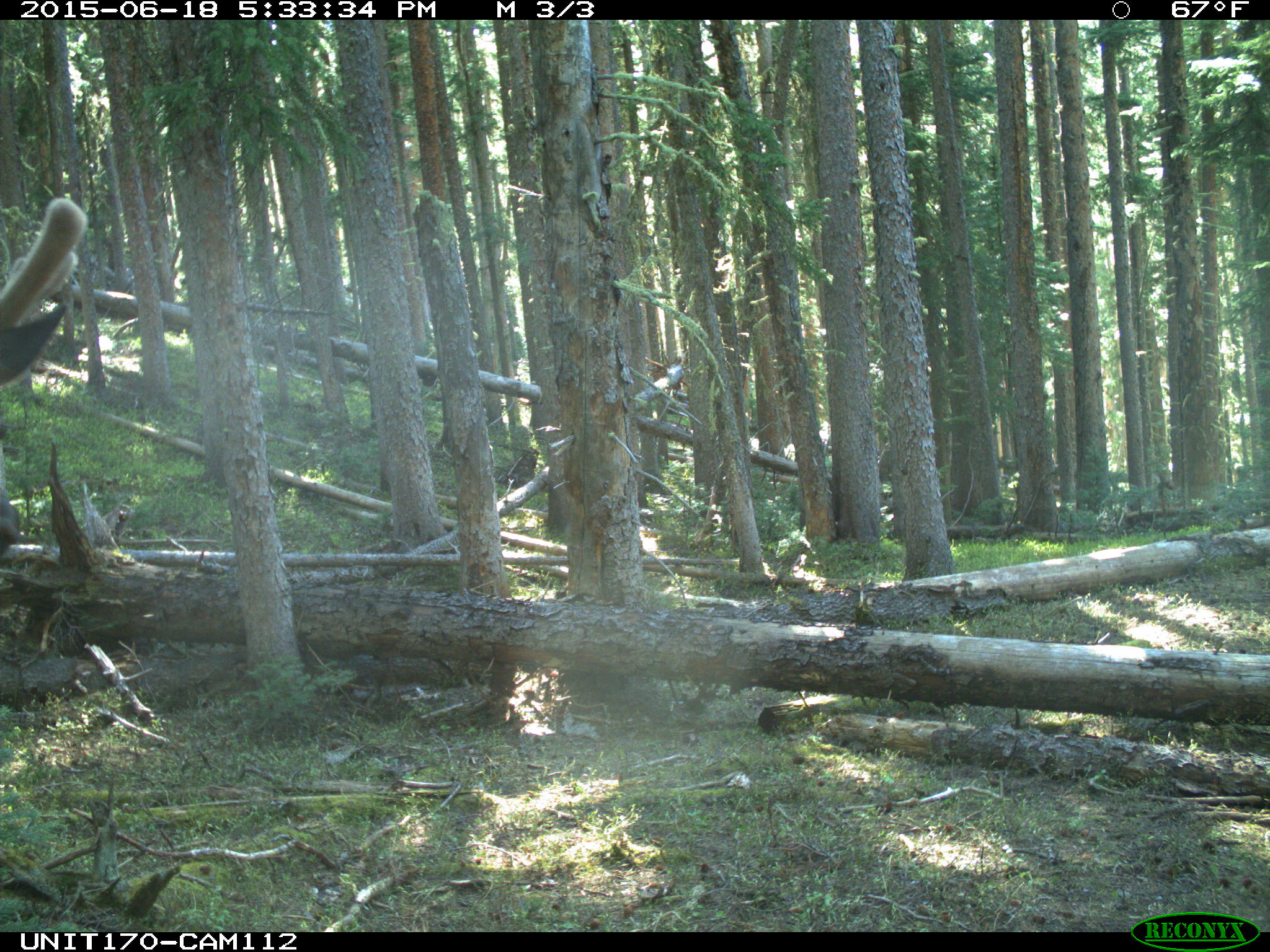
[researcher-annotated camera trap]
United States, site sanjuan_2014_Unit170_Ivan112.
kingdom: Animalia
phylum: Chordata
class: Mammalia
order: Artiodactyla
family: Cervidae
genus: Cervus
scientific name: Cervus elaphus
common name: red deer